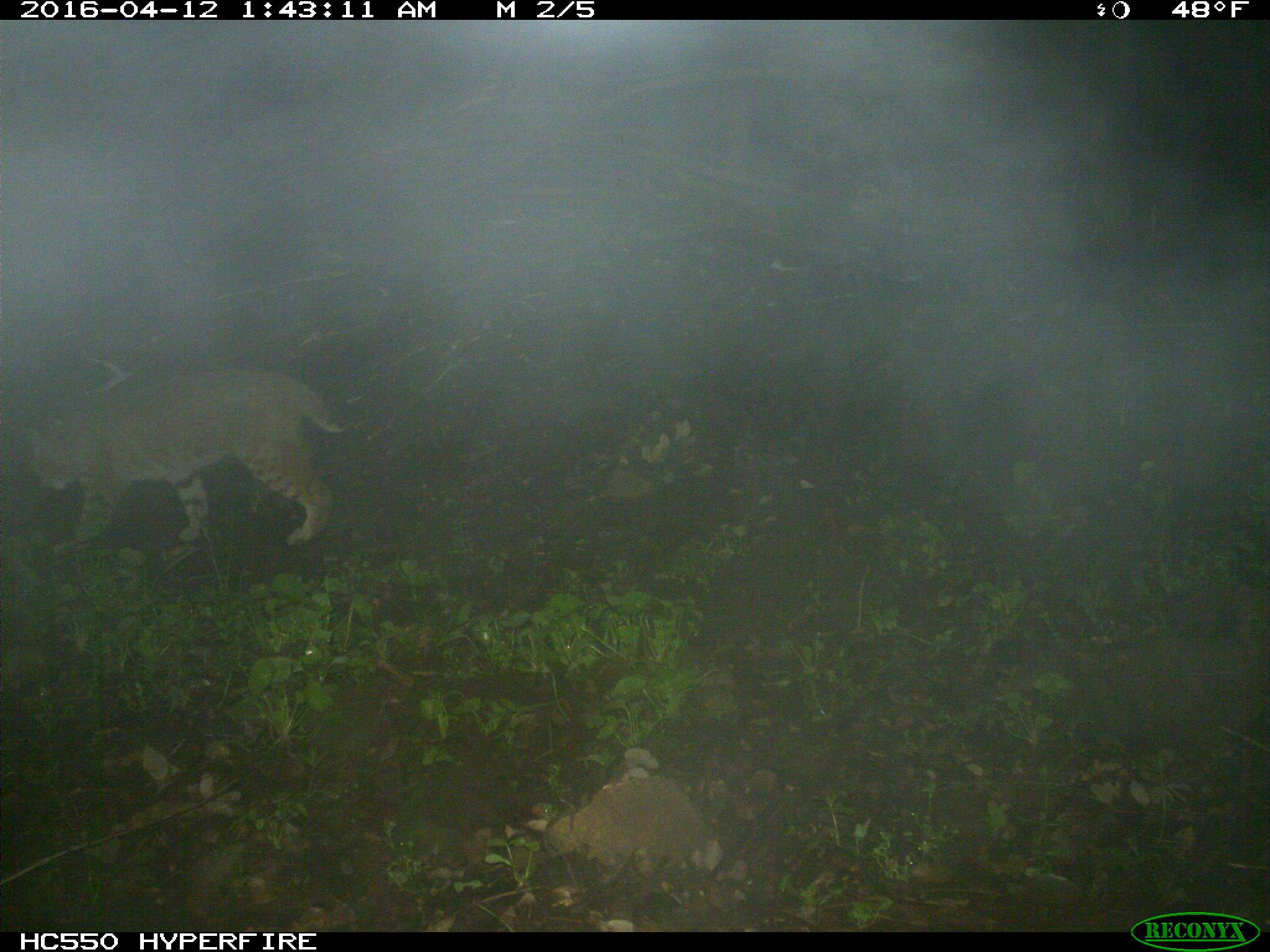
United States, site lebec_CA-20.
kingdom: Animalia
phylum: Chordata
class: Mammalia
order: Carnivora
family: Felidae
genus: Lynx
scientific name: Lynx rufus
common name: bobcat